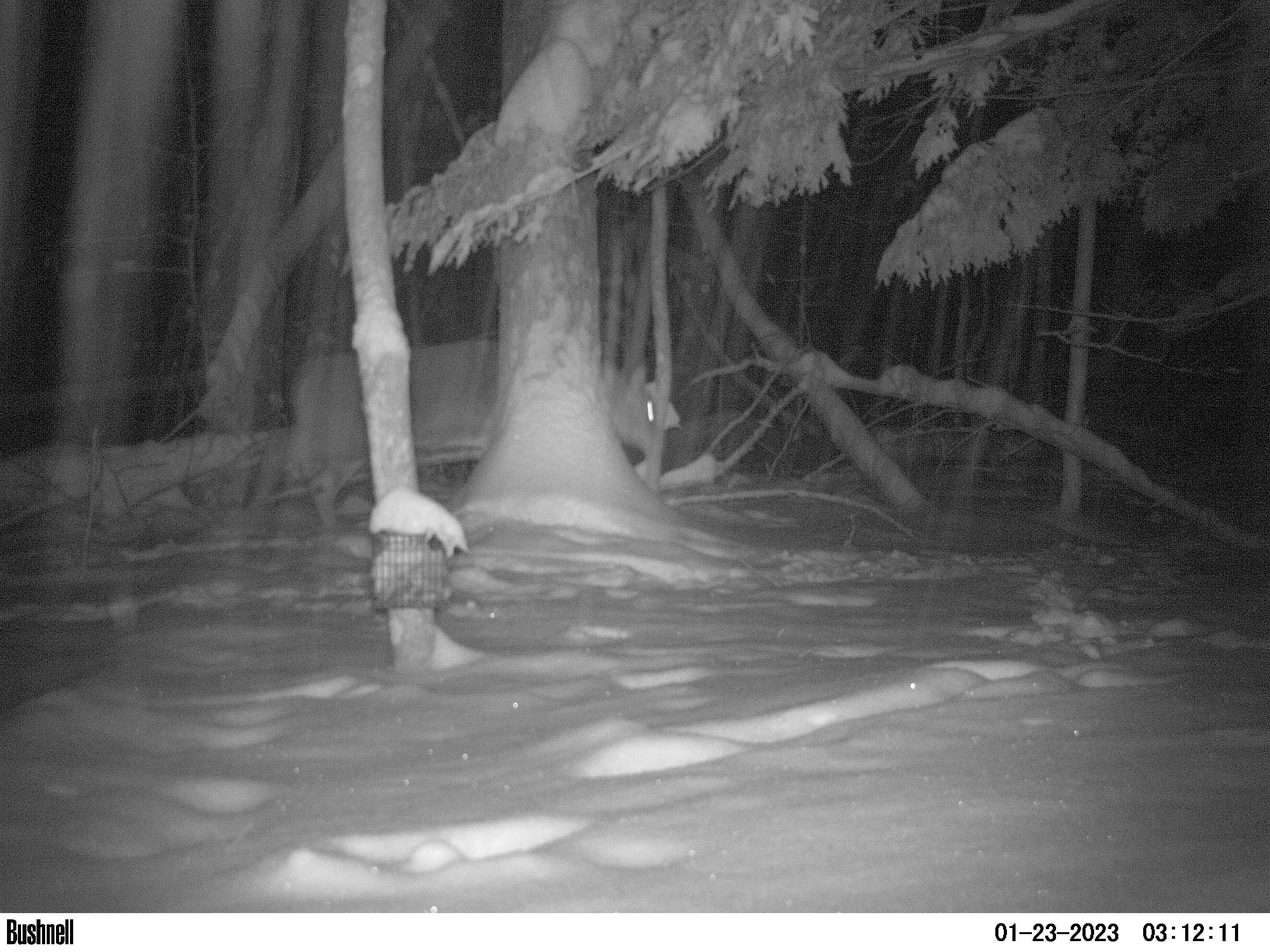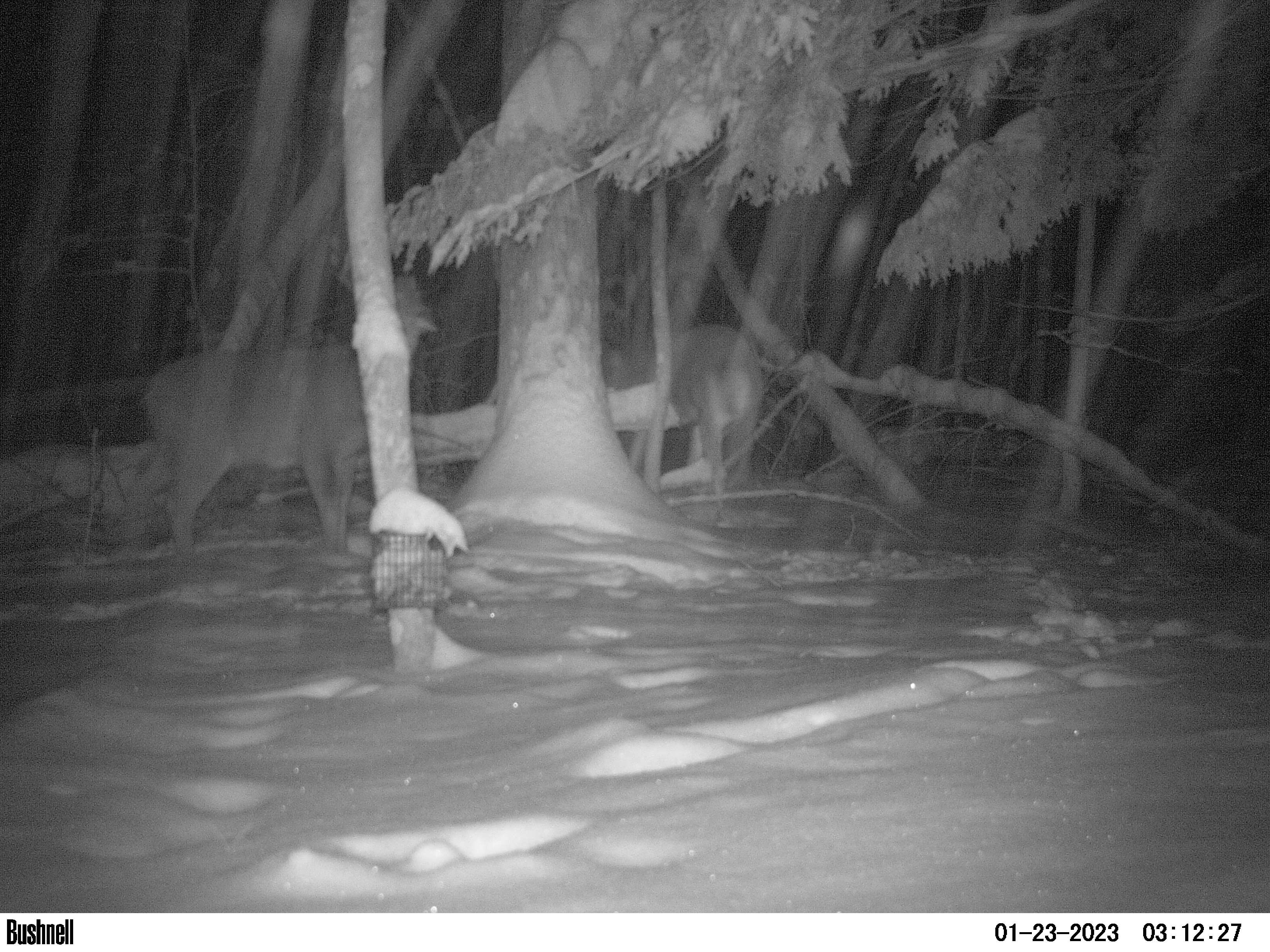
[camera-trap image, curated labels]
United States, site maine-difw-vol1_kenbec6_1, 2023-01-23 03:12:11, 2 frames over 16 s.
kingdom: Animalia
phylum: Chordata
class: Mammalia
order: Artiodactyla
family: Cervidae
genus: Odocoileus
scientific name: Odocoileus virginianus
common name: white-tailed deer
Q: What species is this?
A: White-tailed deer (Odocoileus virginianus).